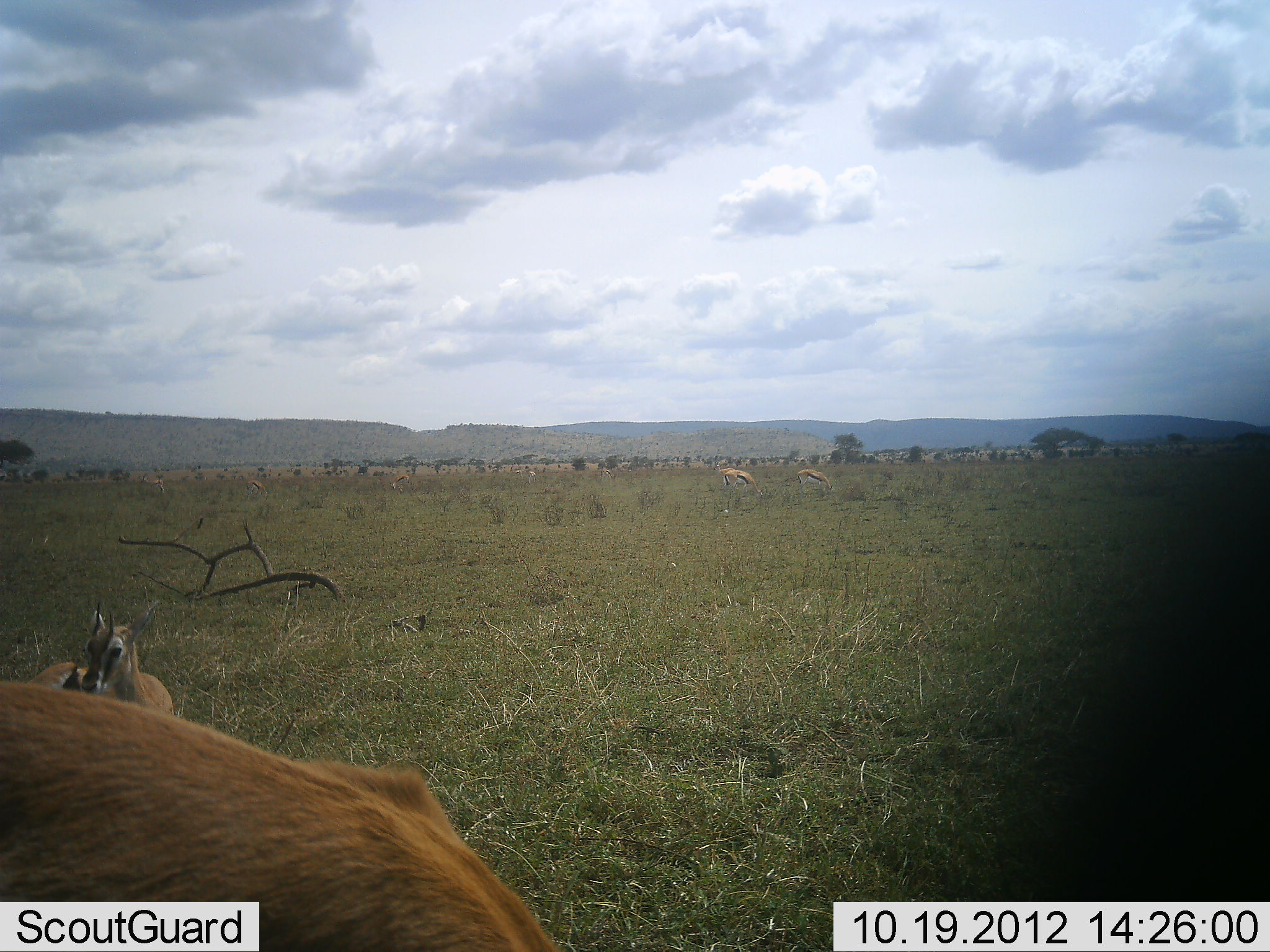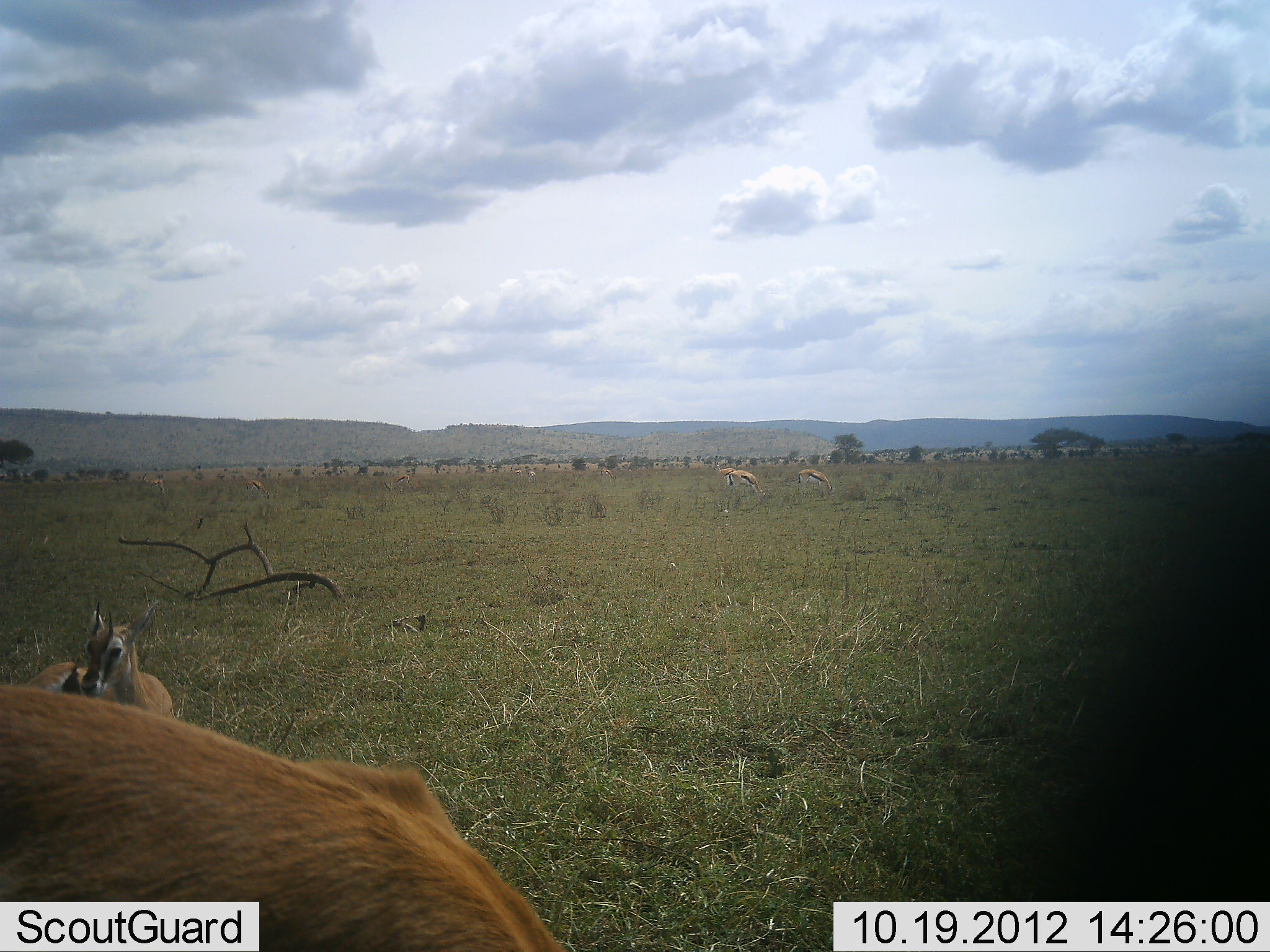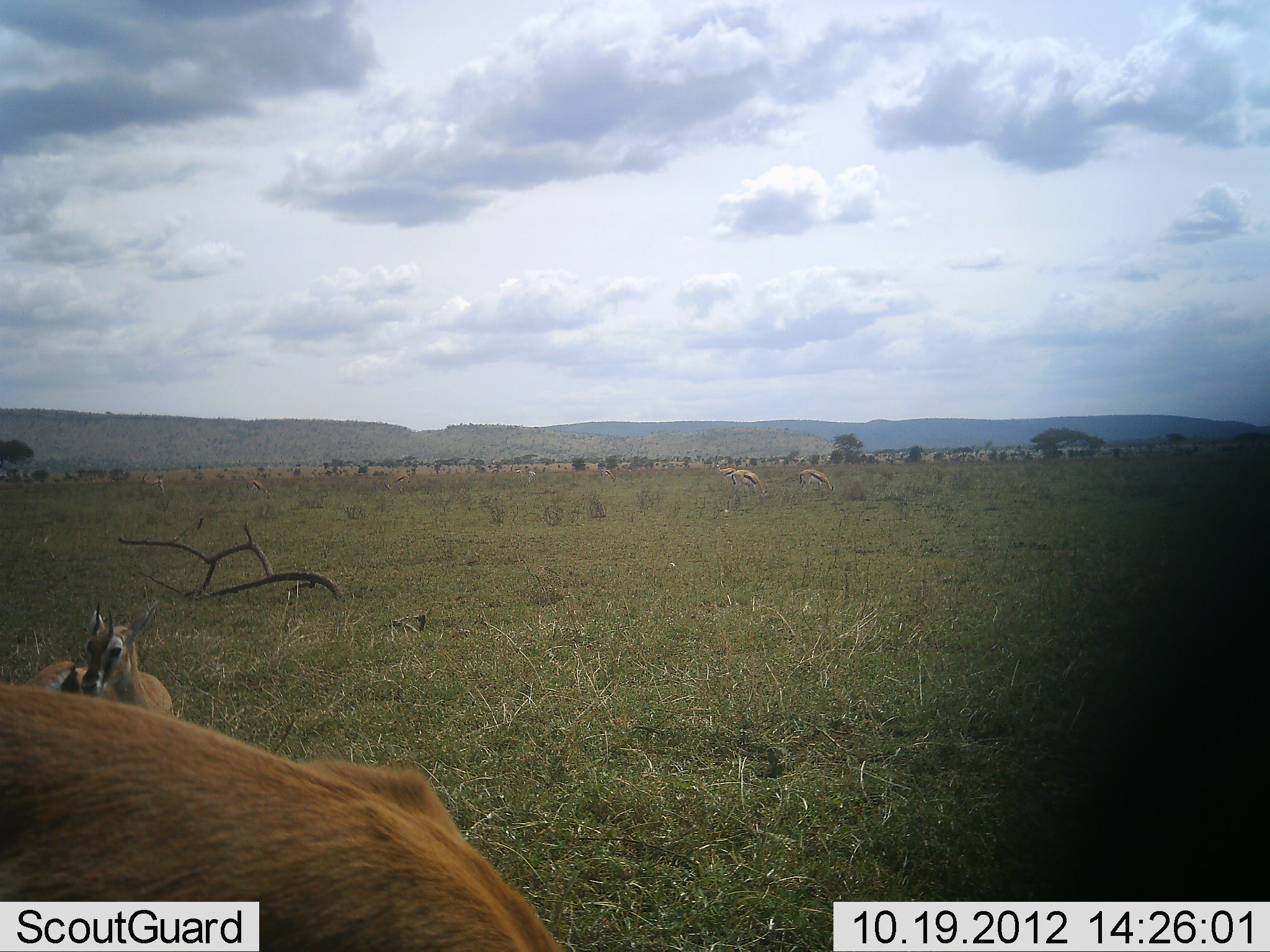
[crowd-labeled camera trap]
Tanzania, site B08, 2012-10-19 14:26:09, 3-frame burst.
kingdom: Animalia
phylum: Chordata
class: Mammalia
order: Artiodactyla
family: Bovidae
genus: Eudorcas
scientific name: Eudorcas thomsonii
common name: thomson's gazelle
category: gazellethomsons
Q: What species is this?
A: Gazellethomsons (thomson's gazelle) (Eudorcas thomsonii).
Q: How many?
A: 5.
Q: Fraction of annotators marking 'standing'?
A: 55%.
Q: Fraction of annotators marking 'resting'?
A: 45%.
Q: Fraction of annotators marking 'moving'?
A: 9%.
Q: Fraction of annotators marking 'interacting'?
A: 0%.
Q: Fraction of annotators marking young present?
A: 9%.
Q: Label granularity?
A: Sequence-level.